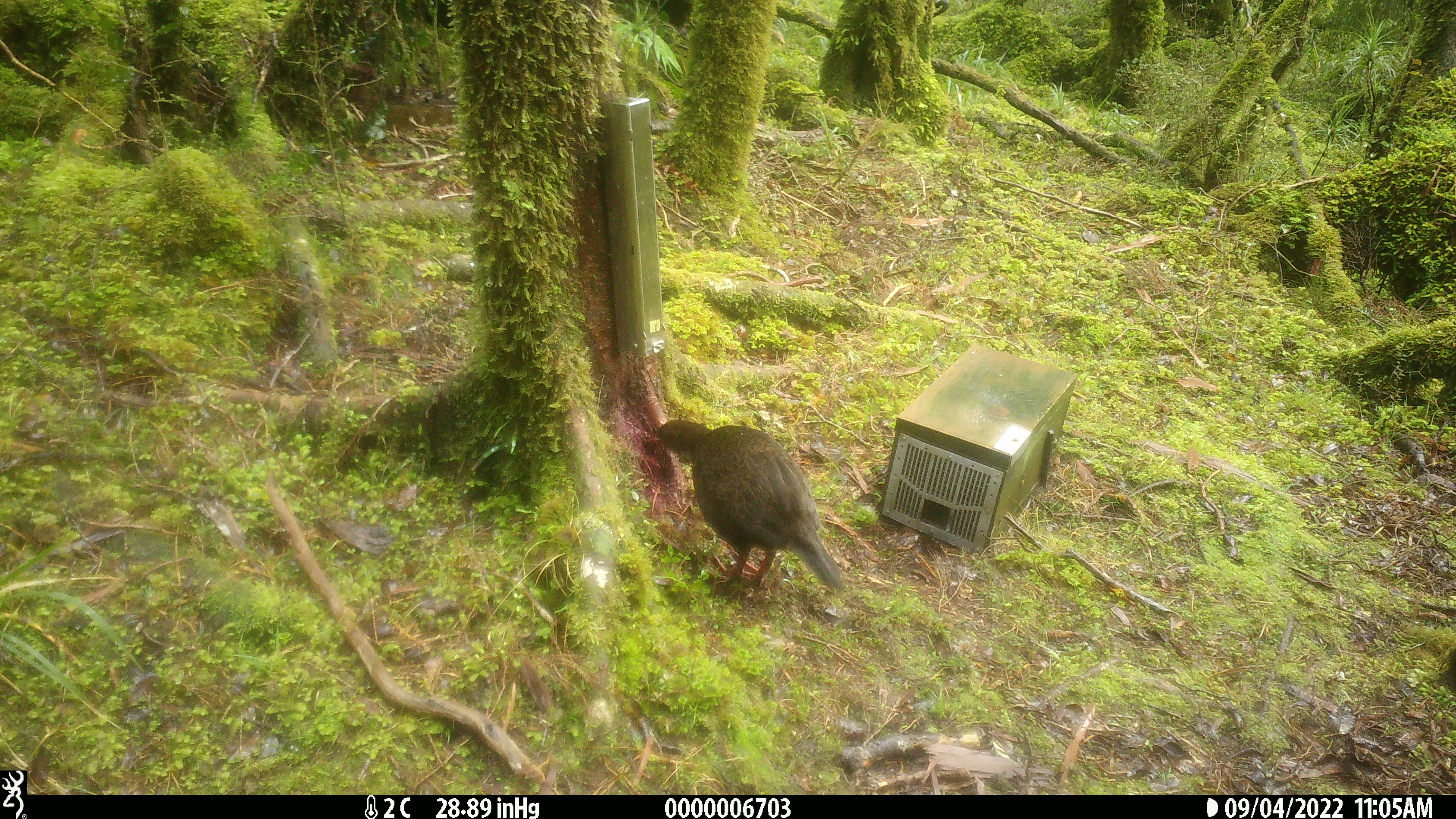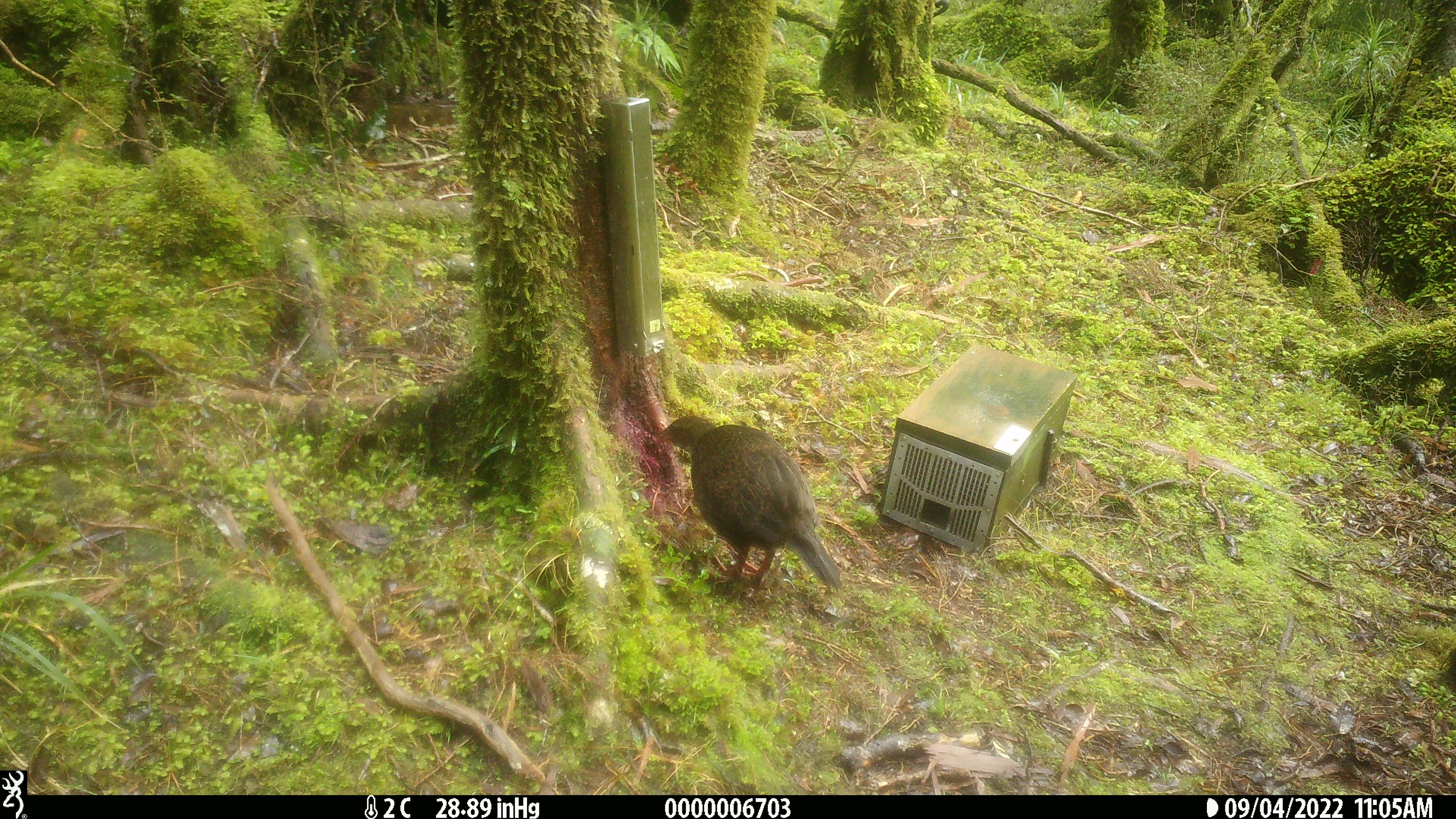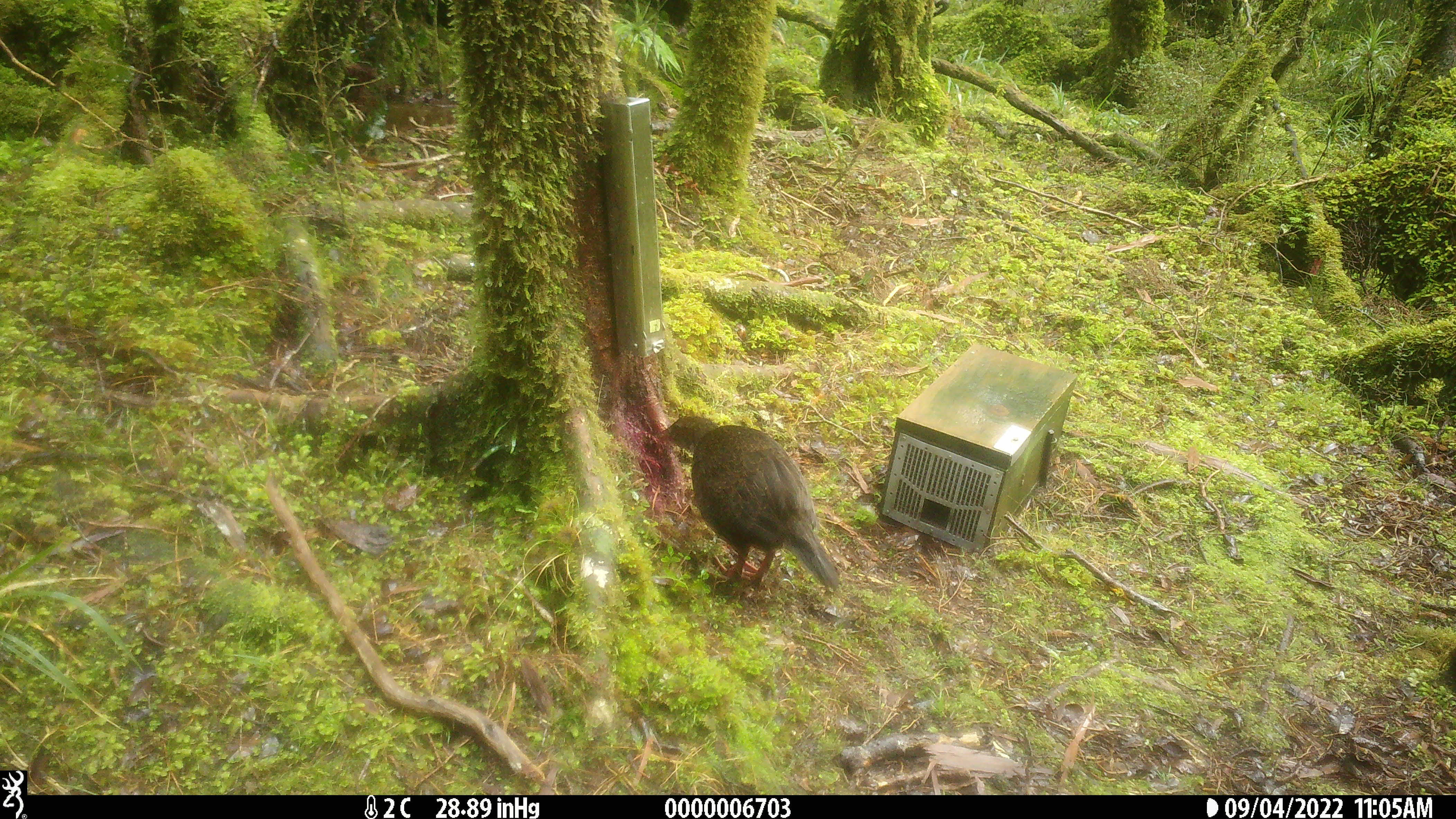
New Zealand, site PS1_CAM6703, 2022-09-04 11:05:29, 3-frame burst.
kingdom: Animalia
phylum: Chordata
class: Aves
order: Gruiformes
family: Rallidae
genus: Gallirallus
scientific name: Gallirallus australis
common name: weka